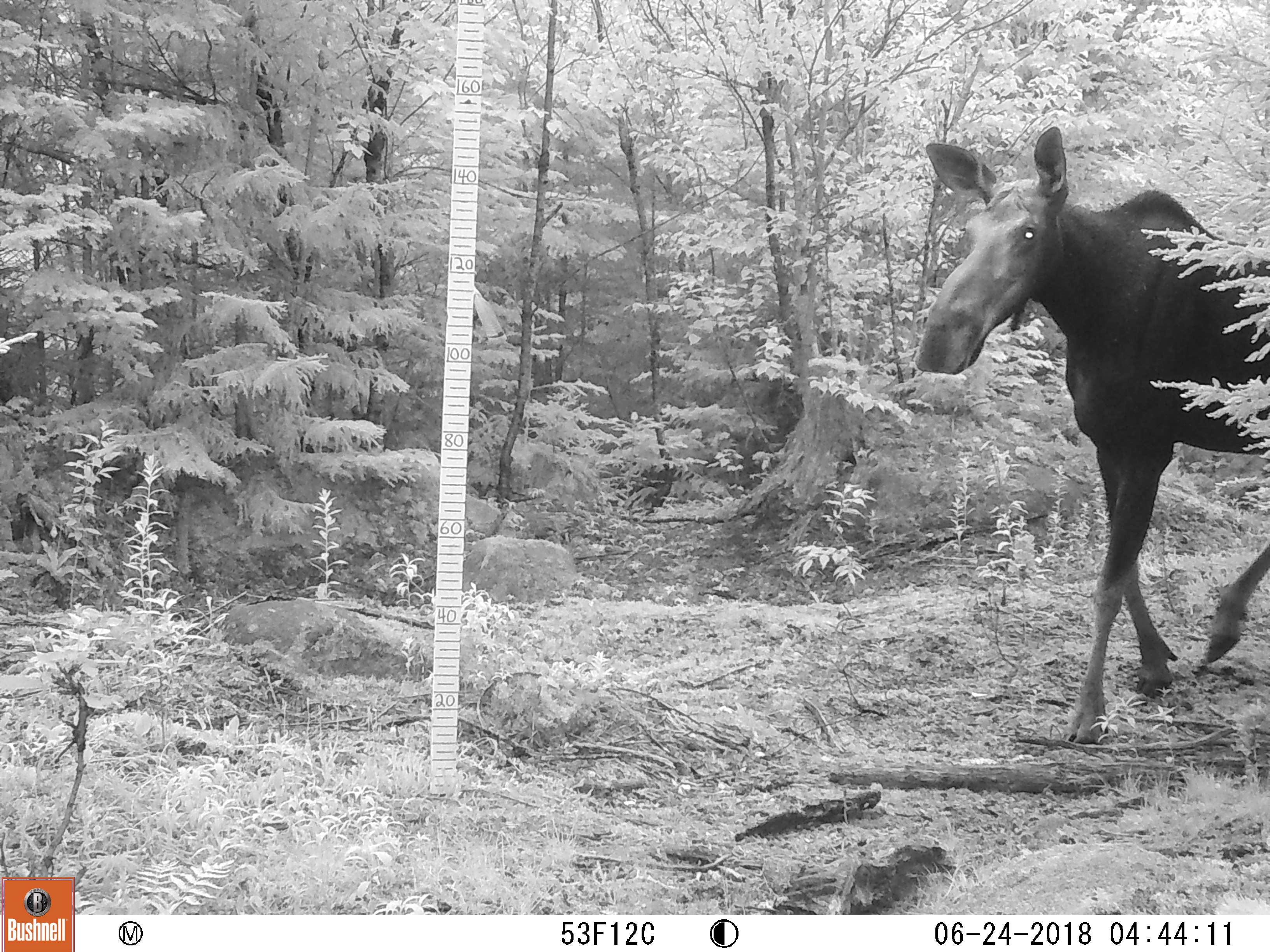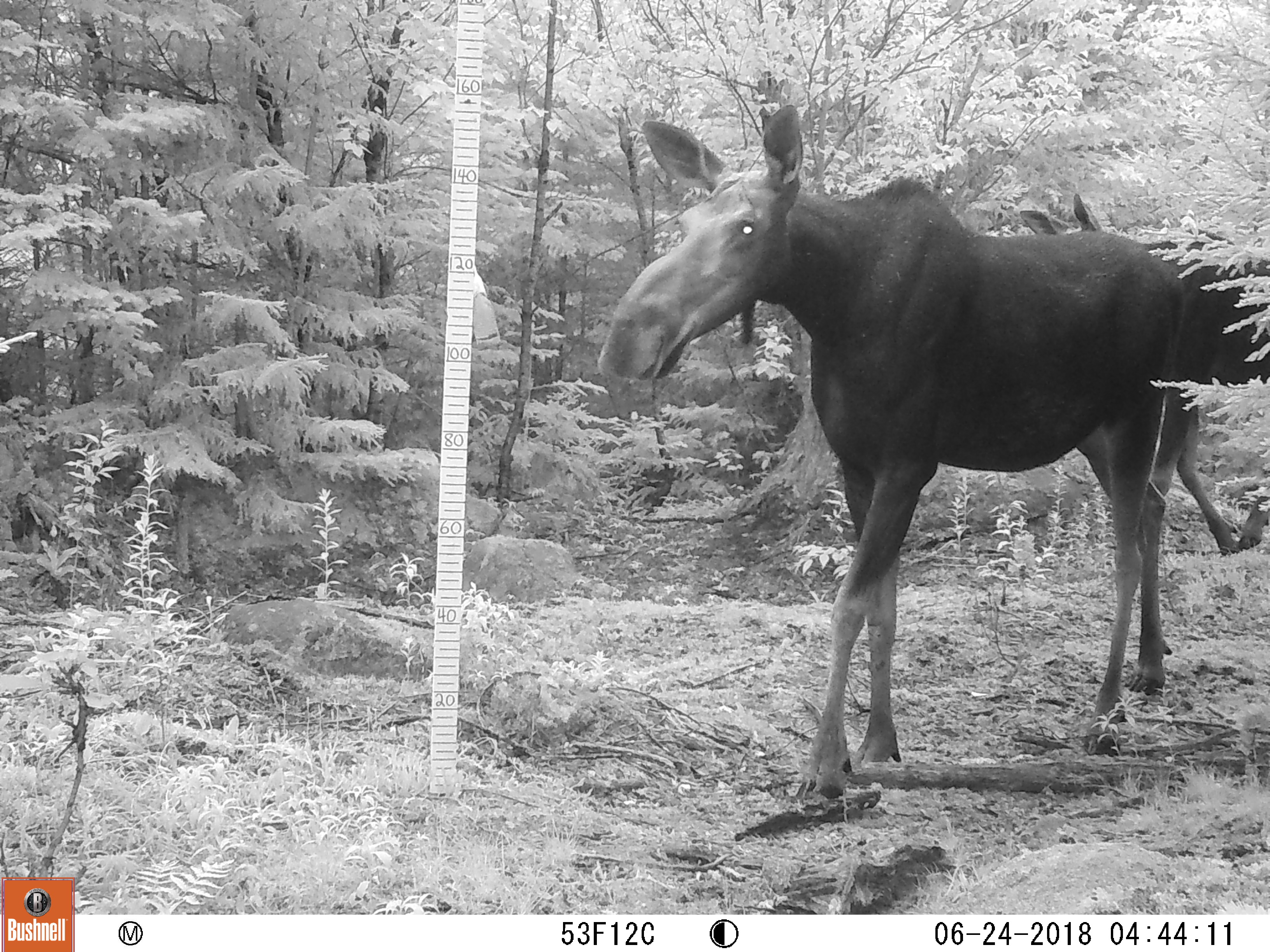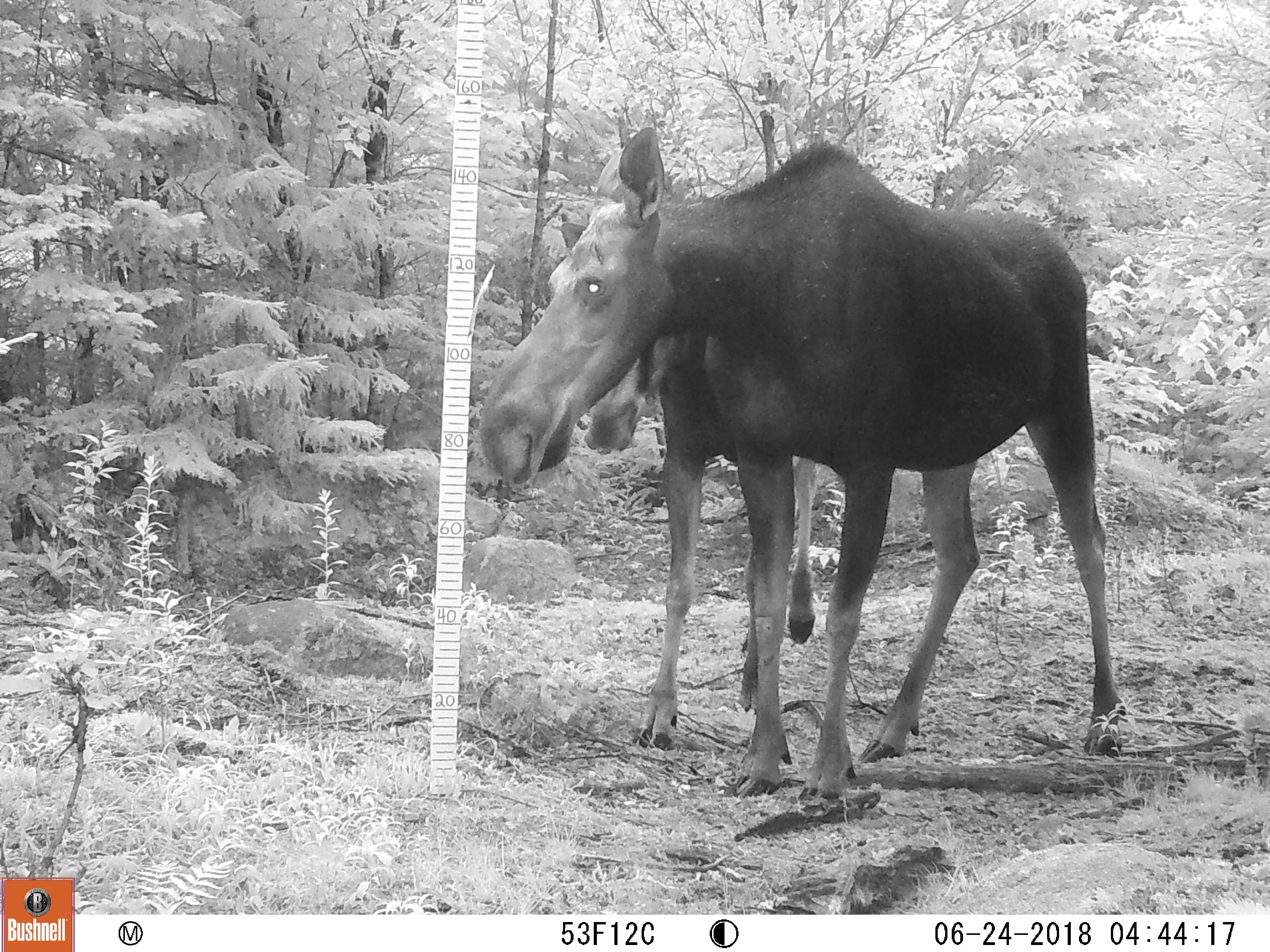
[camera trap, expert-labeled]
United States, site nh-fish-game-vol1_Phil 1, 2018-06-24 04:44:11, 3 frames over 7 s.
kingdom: Animalia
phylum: Chordata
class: Mammalia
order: Artiodactyla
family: Cervidae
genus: Alces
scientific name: Alces alces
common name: moose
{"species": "moose (Alces alces)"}